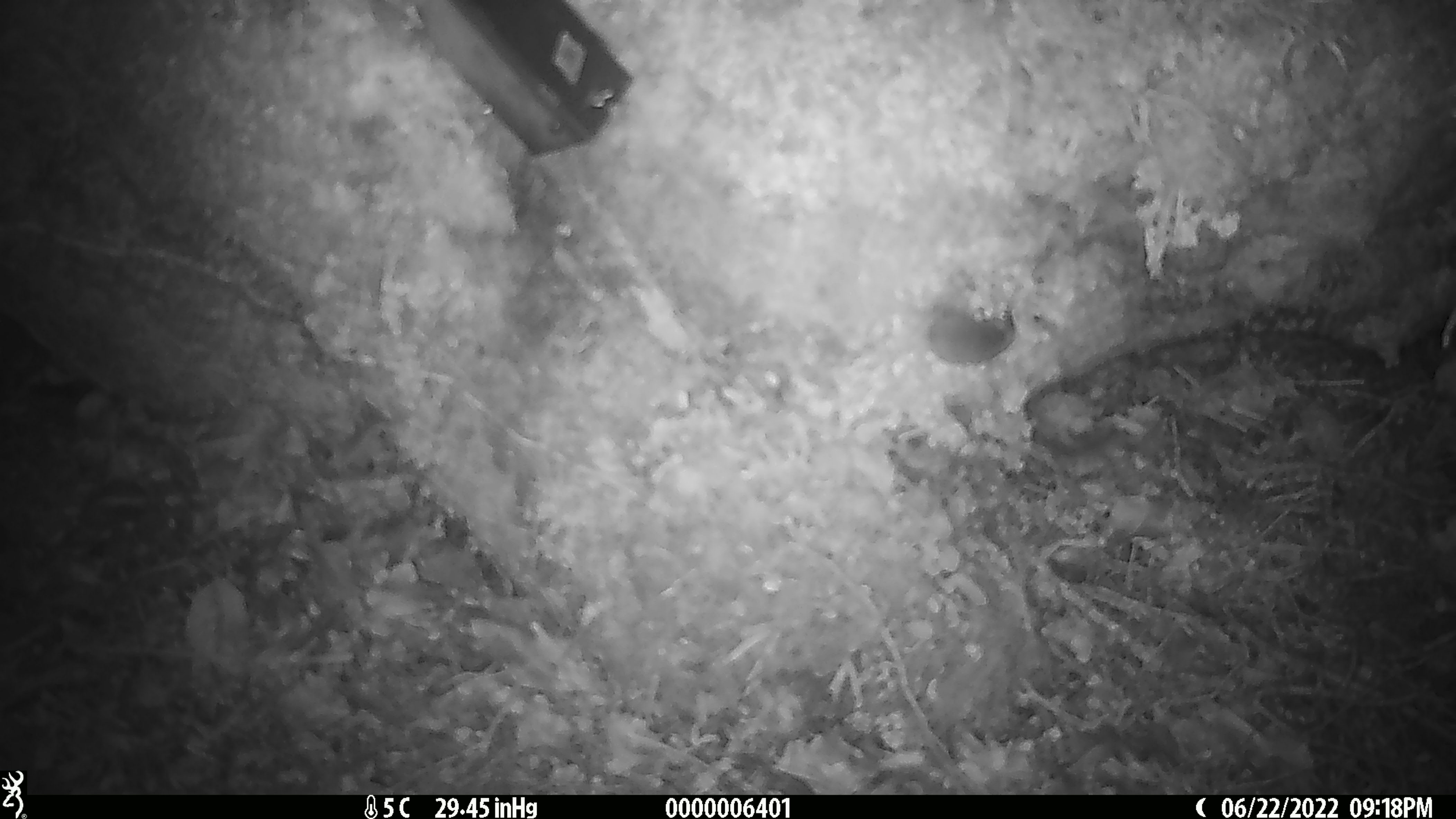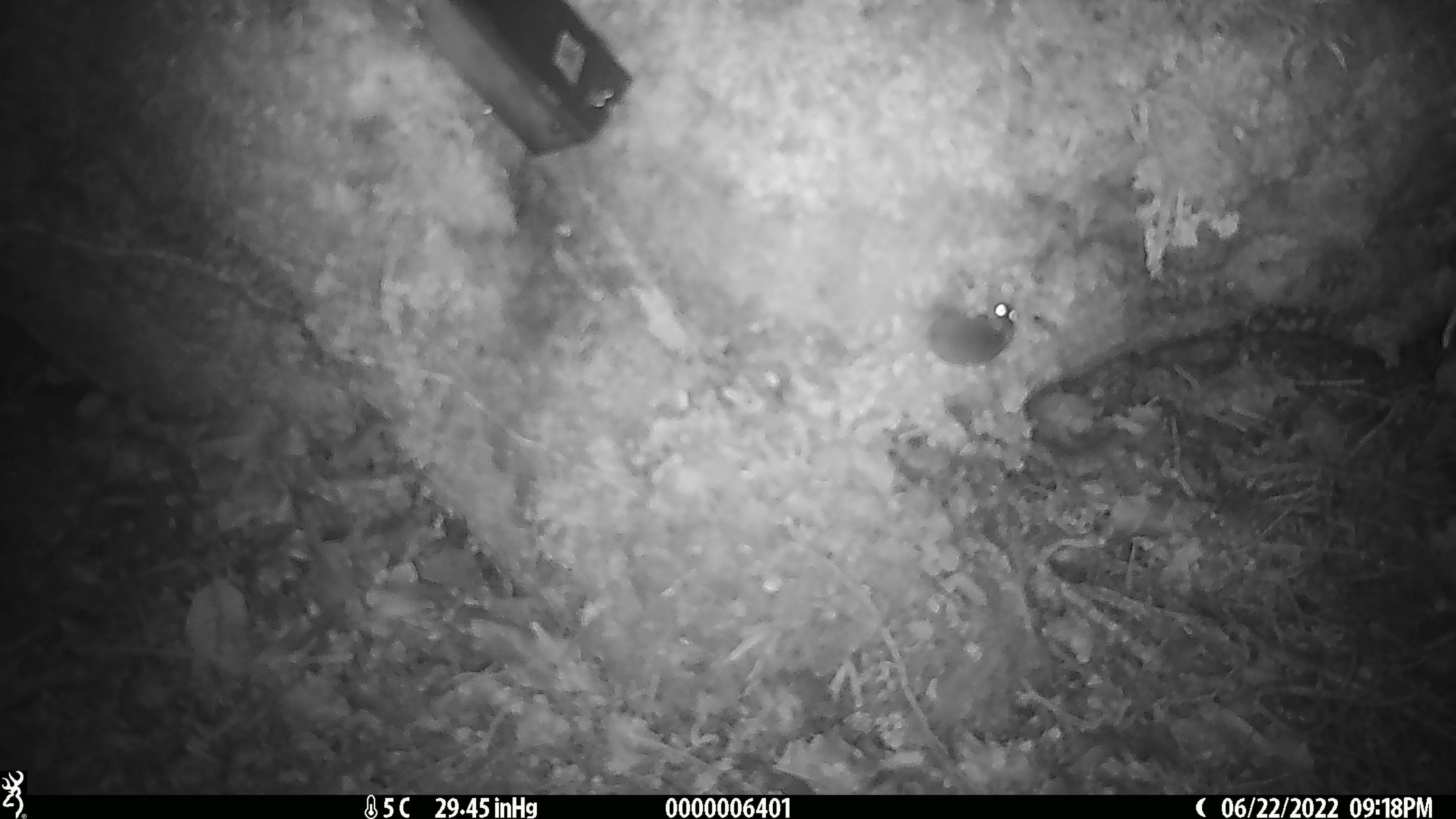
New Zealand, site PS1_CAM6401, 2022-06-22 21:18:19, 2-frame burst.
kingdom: Animalia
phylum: Chordata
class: Mammalia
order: Rodentia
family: Muridae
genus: Mus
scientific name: Mus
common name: mouse